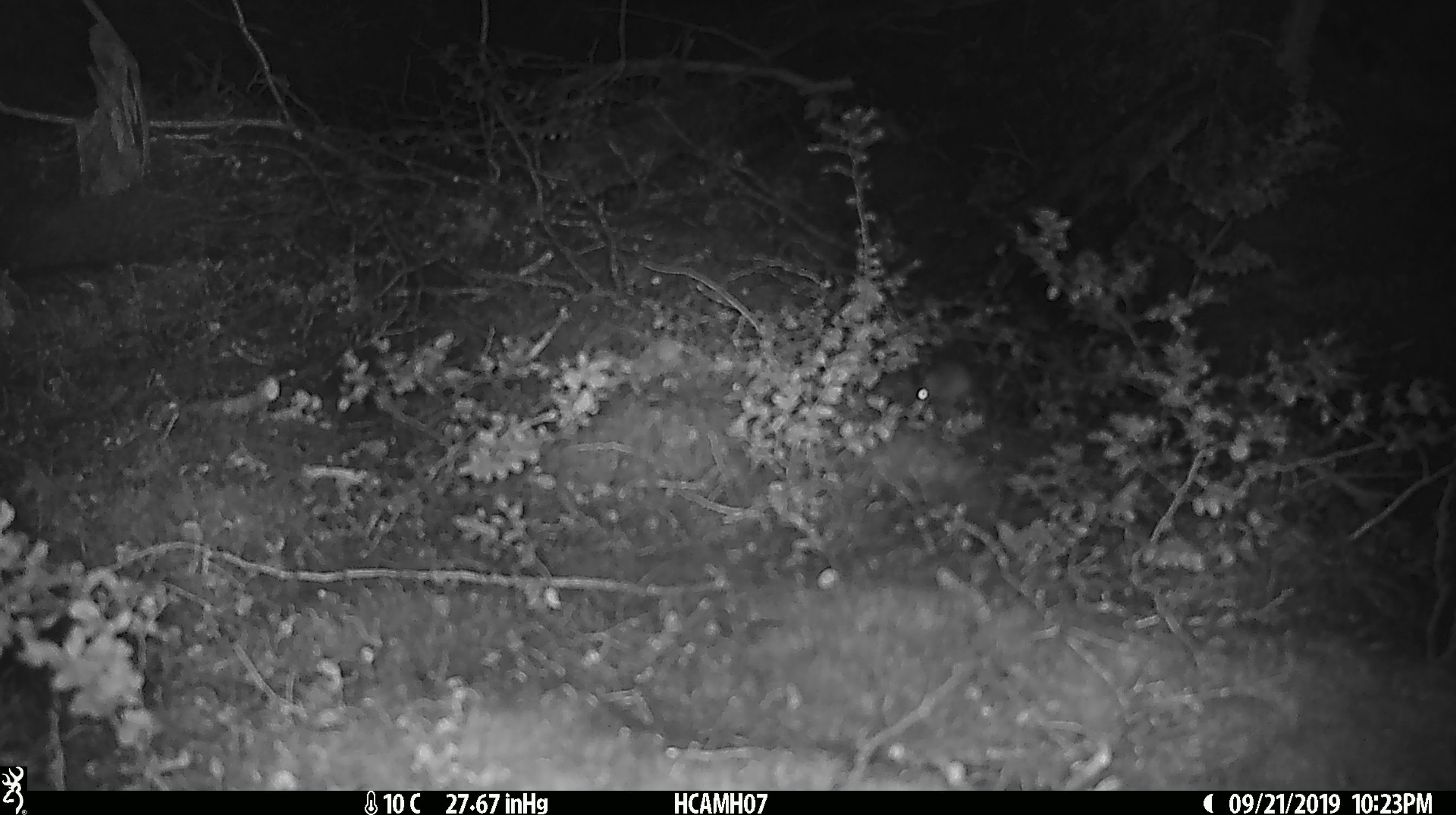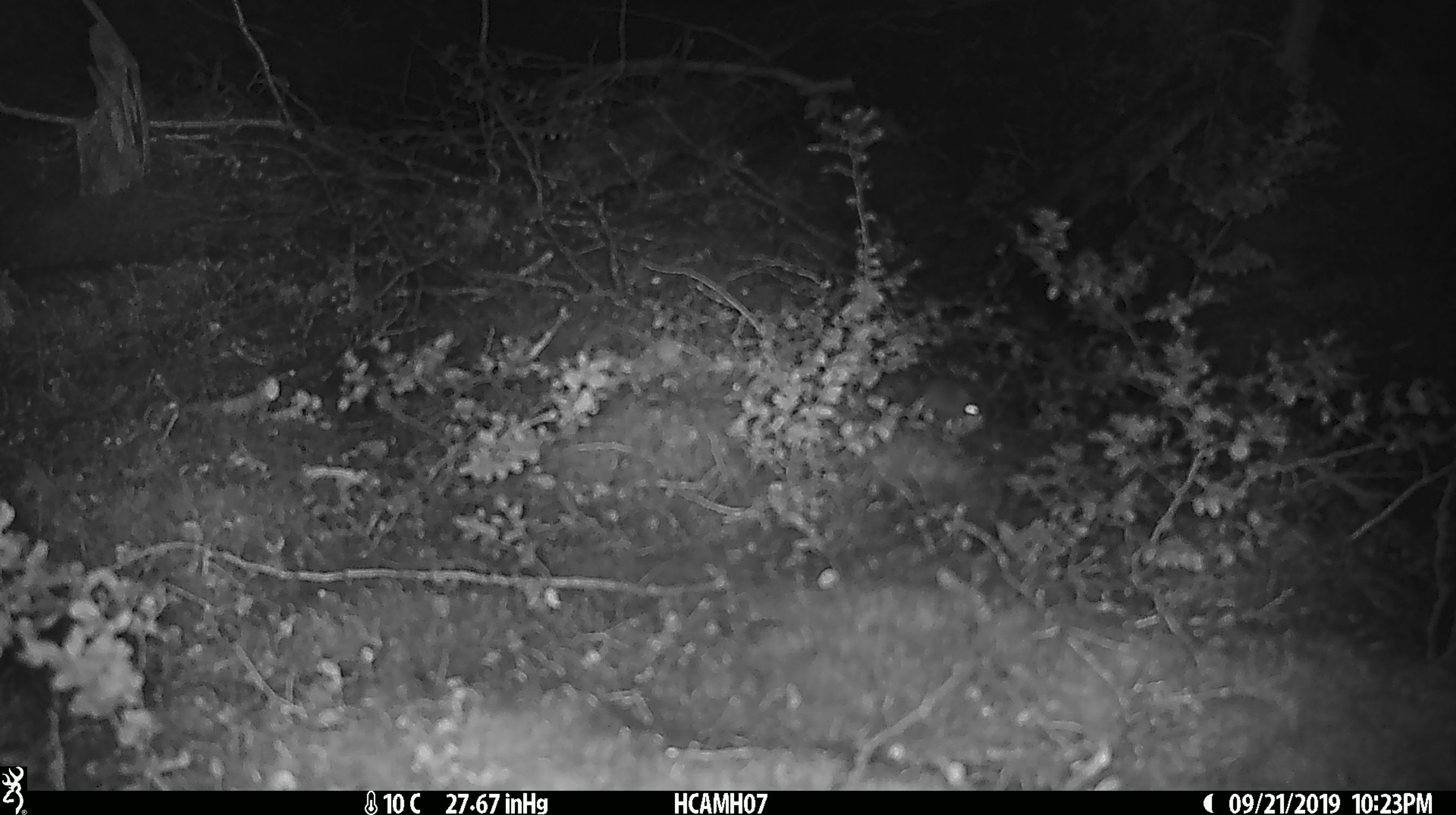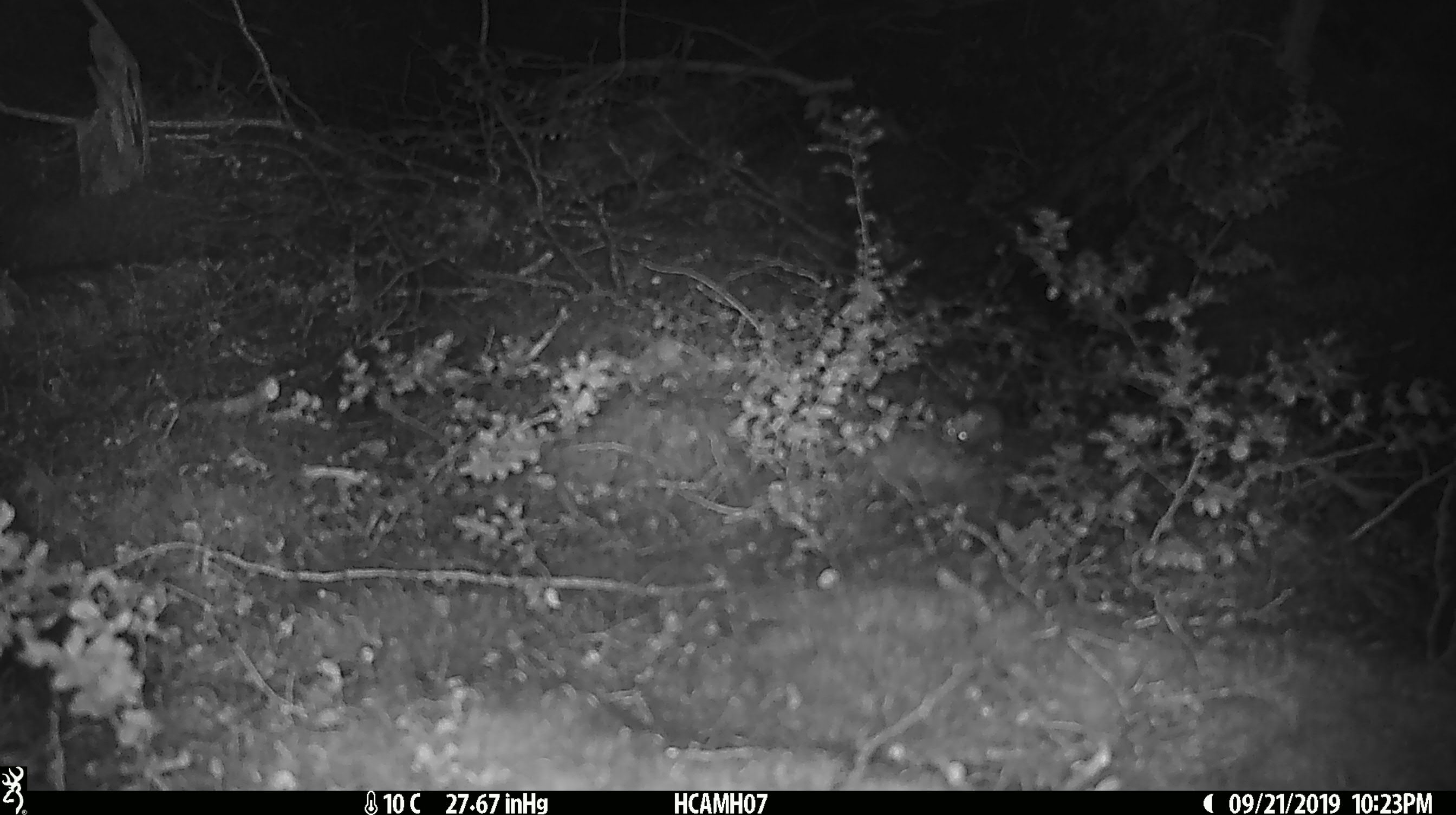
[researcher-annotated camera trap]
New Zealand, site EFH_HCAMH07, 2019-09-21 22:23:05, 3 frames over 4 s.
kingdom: Animalia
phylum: Chordata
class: Mammalia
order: Rodentia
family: Muridae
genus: Mus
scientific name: Mus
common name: mouse